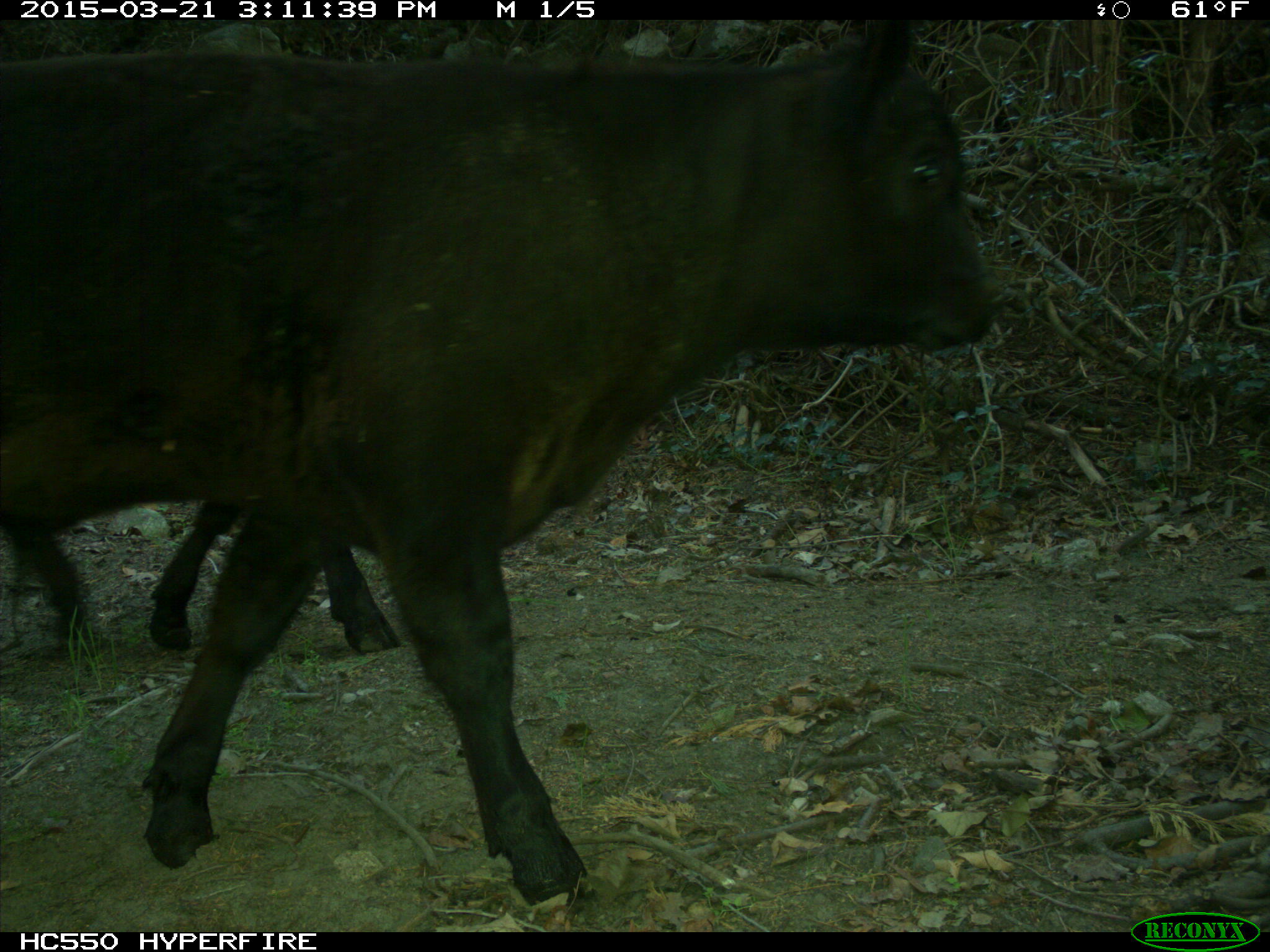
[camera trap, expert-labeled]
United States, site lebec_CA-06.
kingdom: Animalia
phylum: Chordata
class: Mammalia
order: Artiodactyla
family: Bovidae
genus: Bos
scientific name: Bos taurus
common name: domestic cow